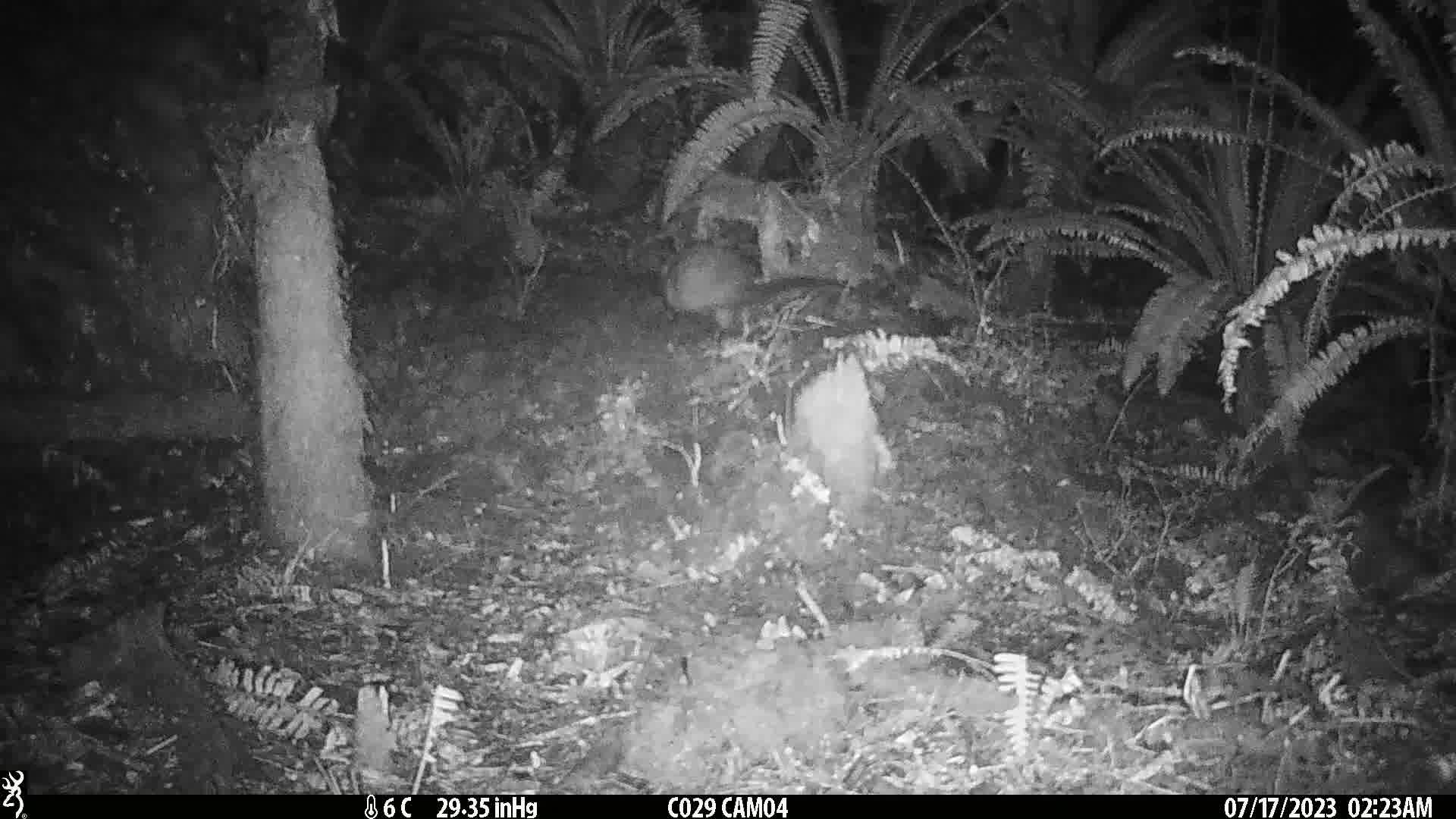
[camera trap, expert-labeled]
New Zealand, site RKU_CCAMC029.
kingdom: Animalia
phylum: Chordata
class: Mammalia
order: Diprotodontia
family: Phalangeridae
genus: Trichosurus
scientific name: Trichosurus vulpecula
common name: common brushtail possum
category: possum